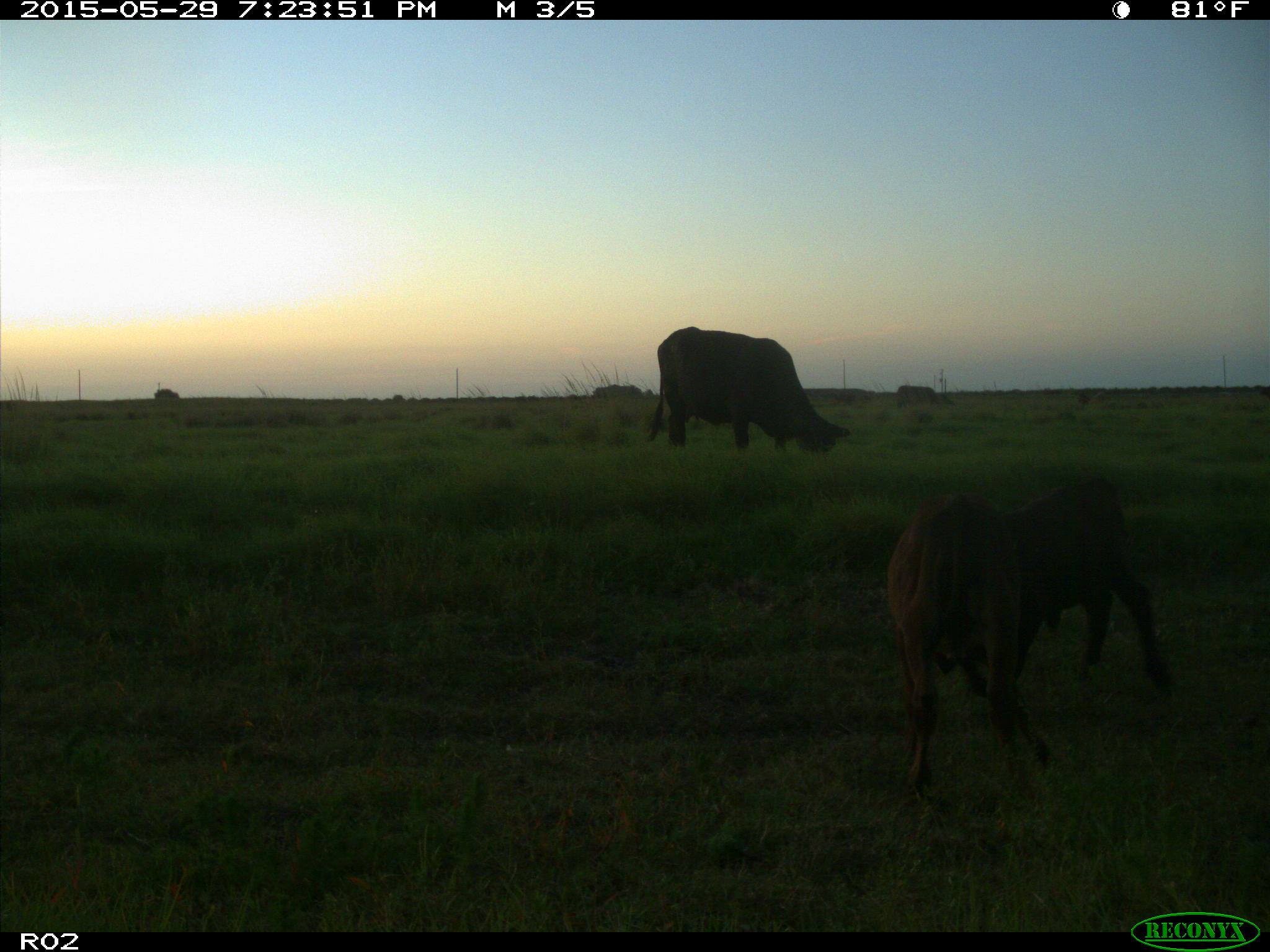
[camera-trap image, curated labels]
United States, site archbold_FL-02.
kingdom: Animalia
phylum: Chordata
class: Mammalia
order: Artiodactyla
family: Bovidae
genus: Bos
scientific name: Bos taurus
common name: domestic cow